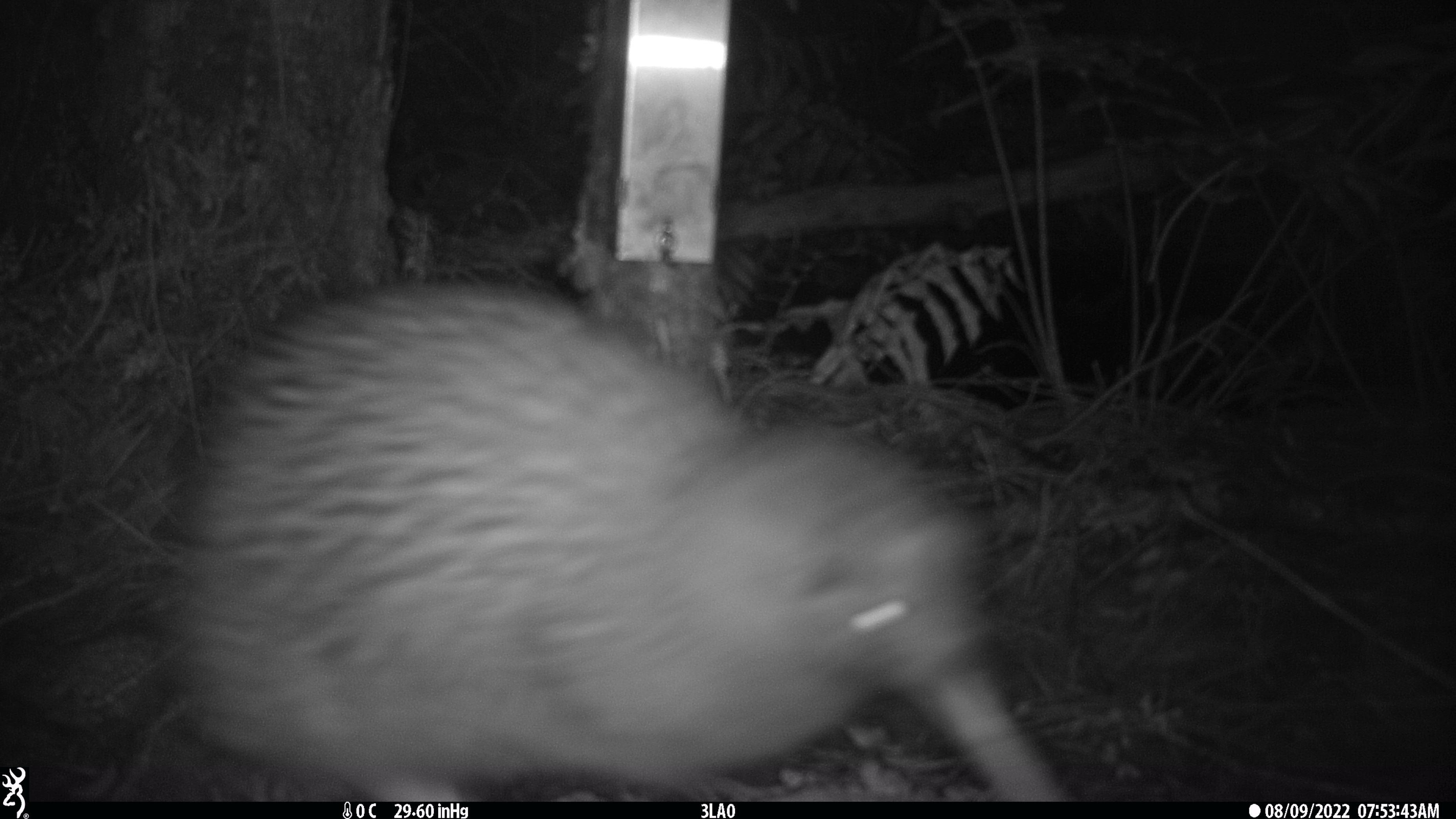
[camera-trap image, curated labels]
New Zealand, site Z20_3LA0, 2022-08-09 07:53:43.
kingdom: Animalia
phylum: Chordata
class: Aves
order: Apterygiformes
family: Apterygidae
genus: Apteryx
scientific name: Apteryx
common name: kiwi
Kiwi (Apteryx).